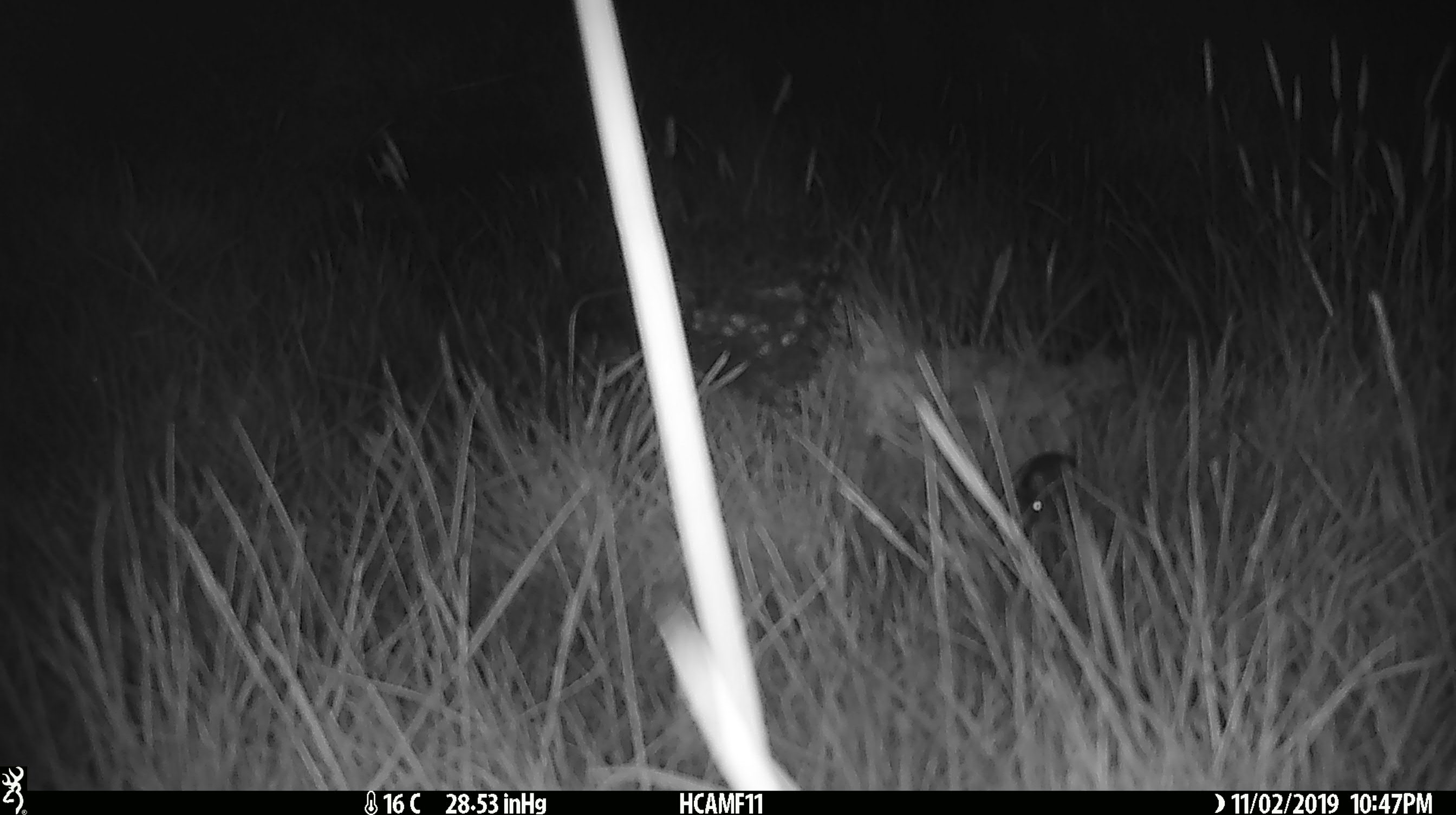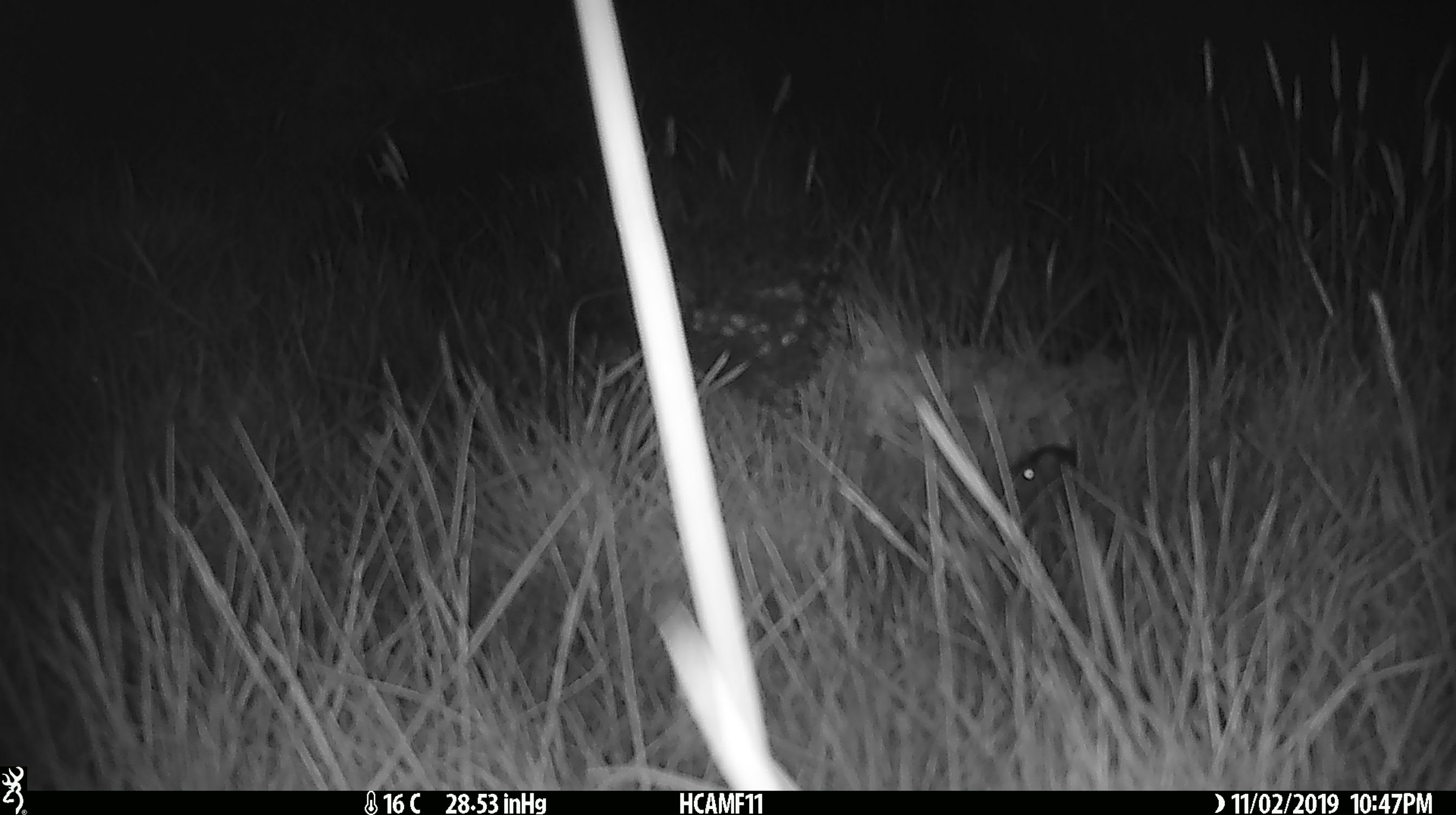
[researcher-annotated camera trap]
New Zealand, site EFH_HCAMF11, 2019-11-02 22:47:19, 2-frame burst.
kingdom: Animalia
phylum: Chordata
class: Mammalia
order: Rodentia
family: Muridae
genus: Mus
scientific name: Mus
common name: mouse